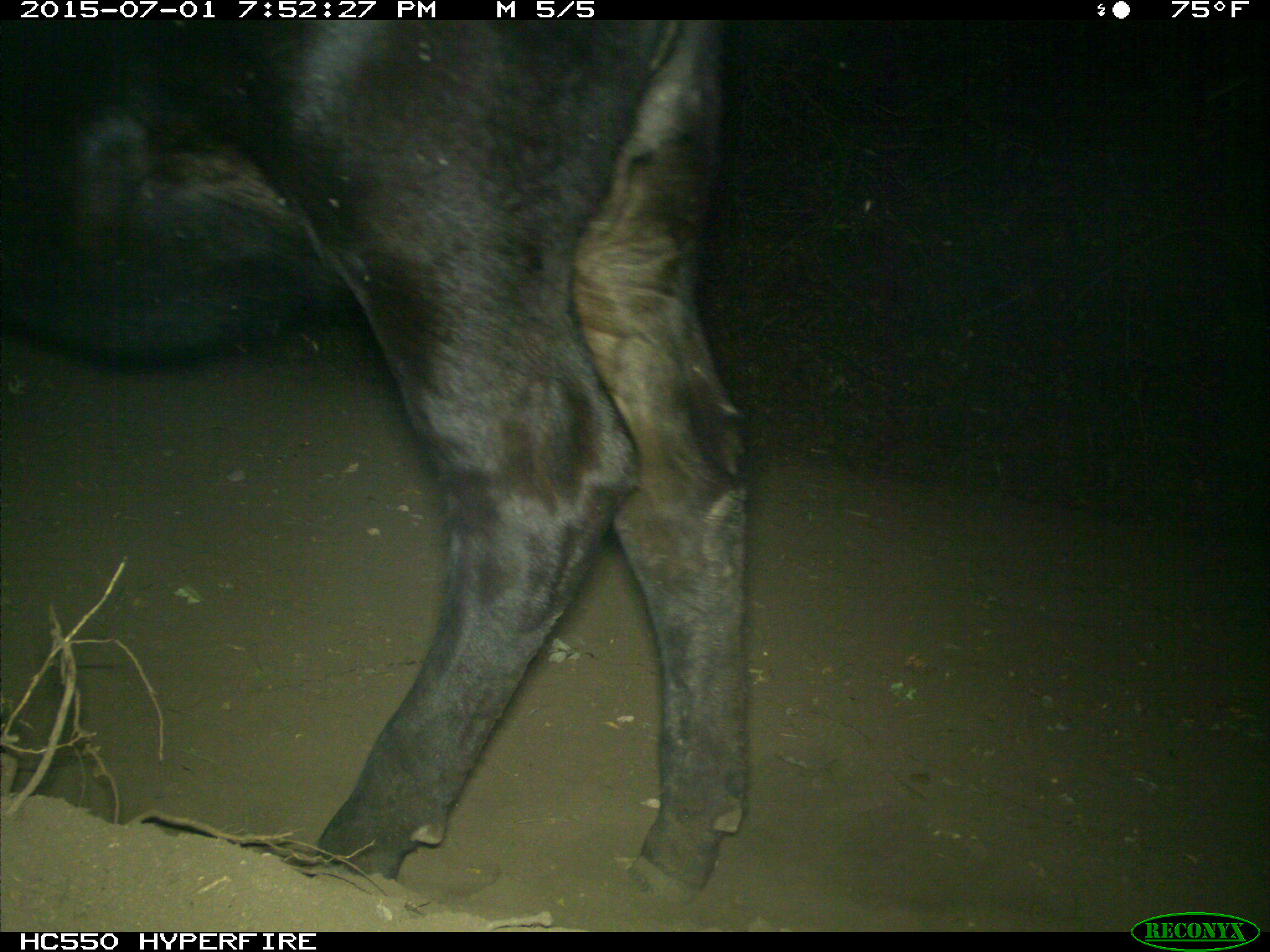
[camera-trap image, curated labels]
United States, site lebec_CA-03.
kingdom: Animalia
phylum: Chordata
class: Mammalia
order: Artiodactyla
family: Bovidae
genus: Bos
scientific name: Bos taurus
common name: domestic cow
Bos taurus (domestic cow).